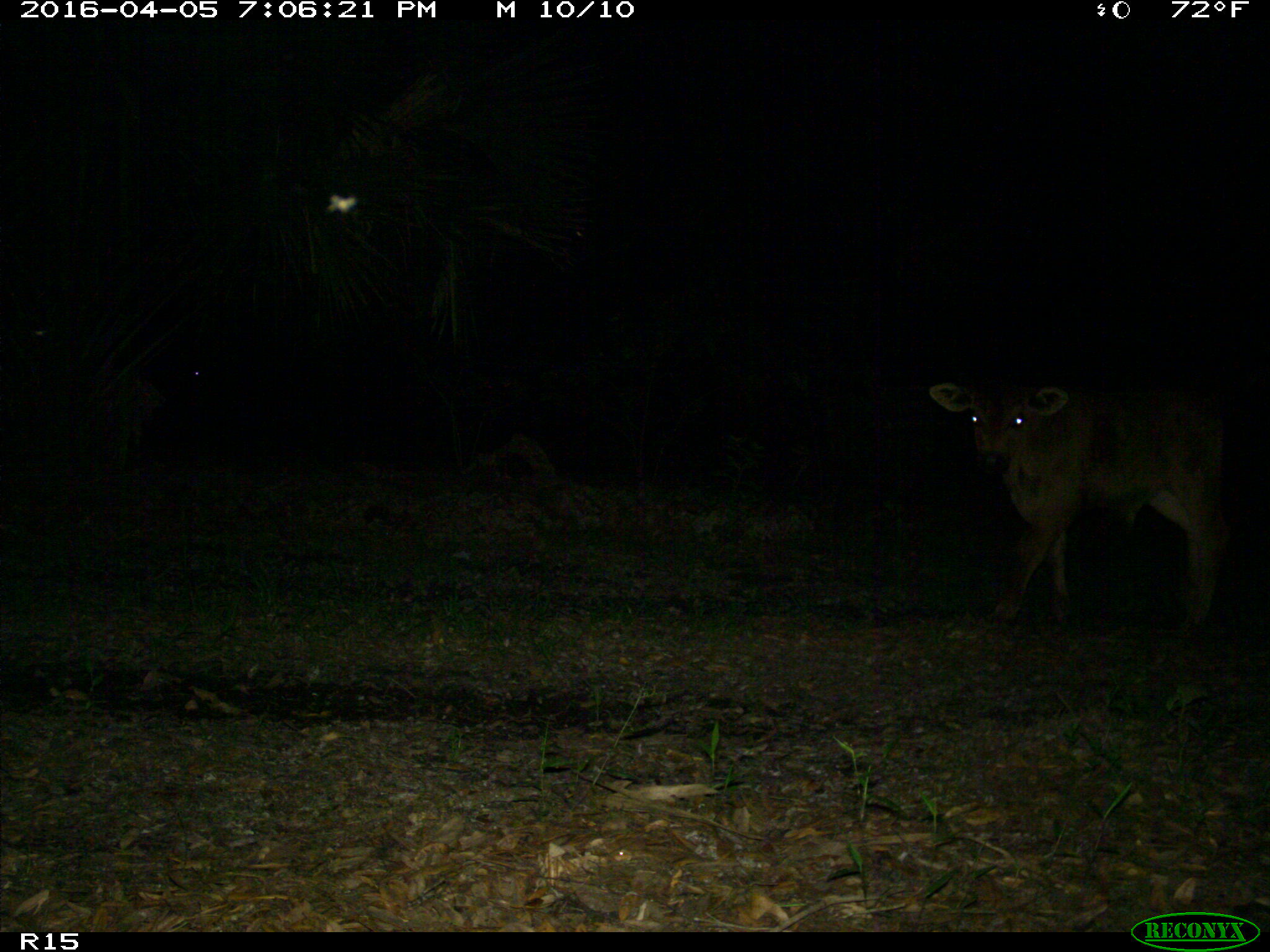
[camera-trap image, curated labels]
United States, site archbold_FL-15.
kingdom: Animalia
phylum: Chordata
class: Mammalia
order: Artiodactyla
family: Bovidae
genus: Bos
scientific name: Bos taurus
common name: domestic cow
Bos taurus (domestic cow).